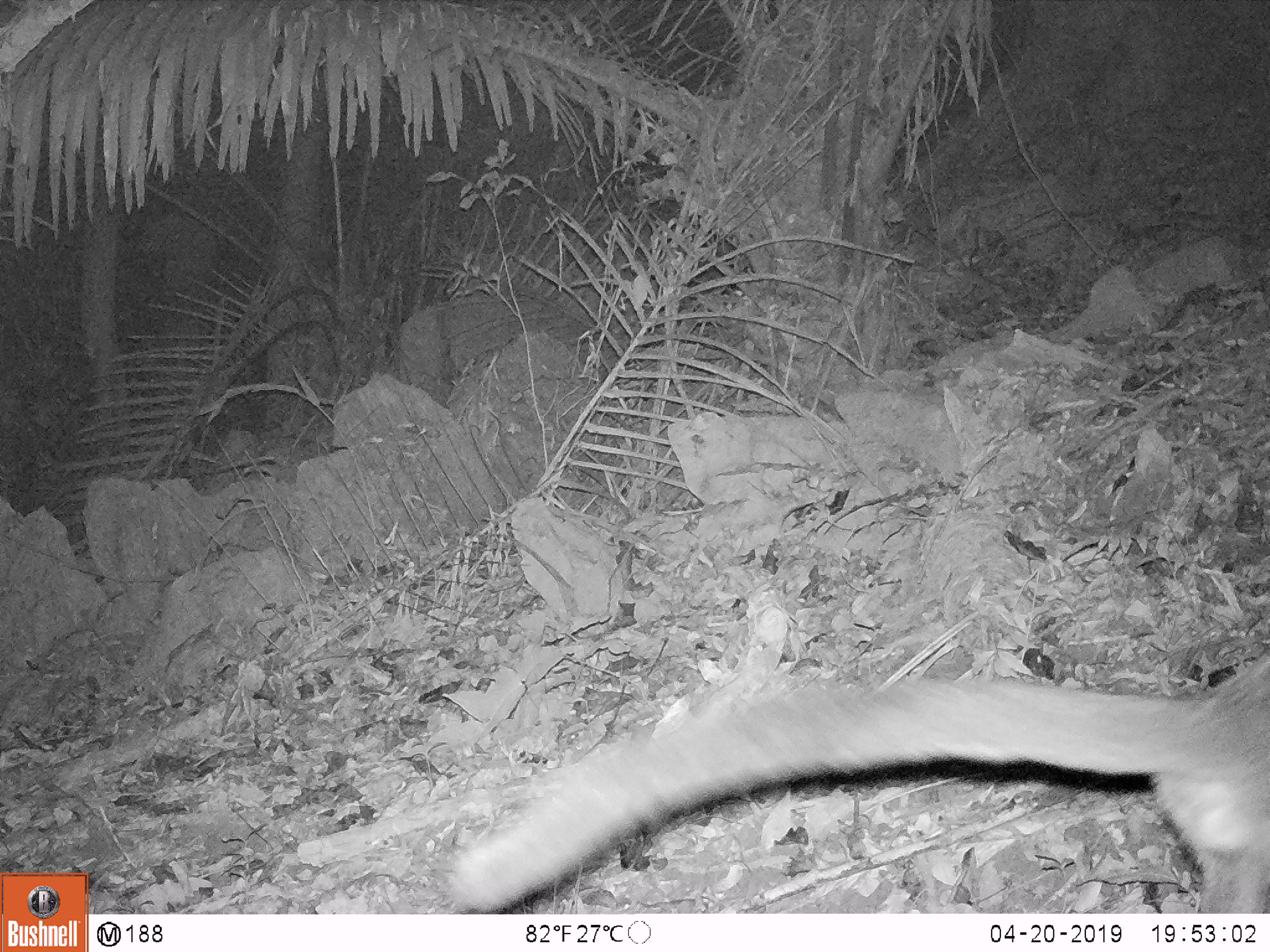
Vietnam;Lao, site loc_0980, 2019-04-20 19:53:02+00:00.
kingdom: Animalia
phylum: Chordata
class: Mammalia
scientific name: Mammalia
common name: mammal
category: unidentified mammal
Unidentified mammal (mammal) (Mammalia). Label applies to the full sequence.